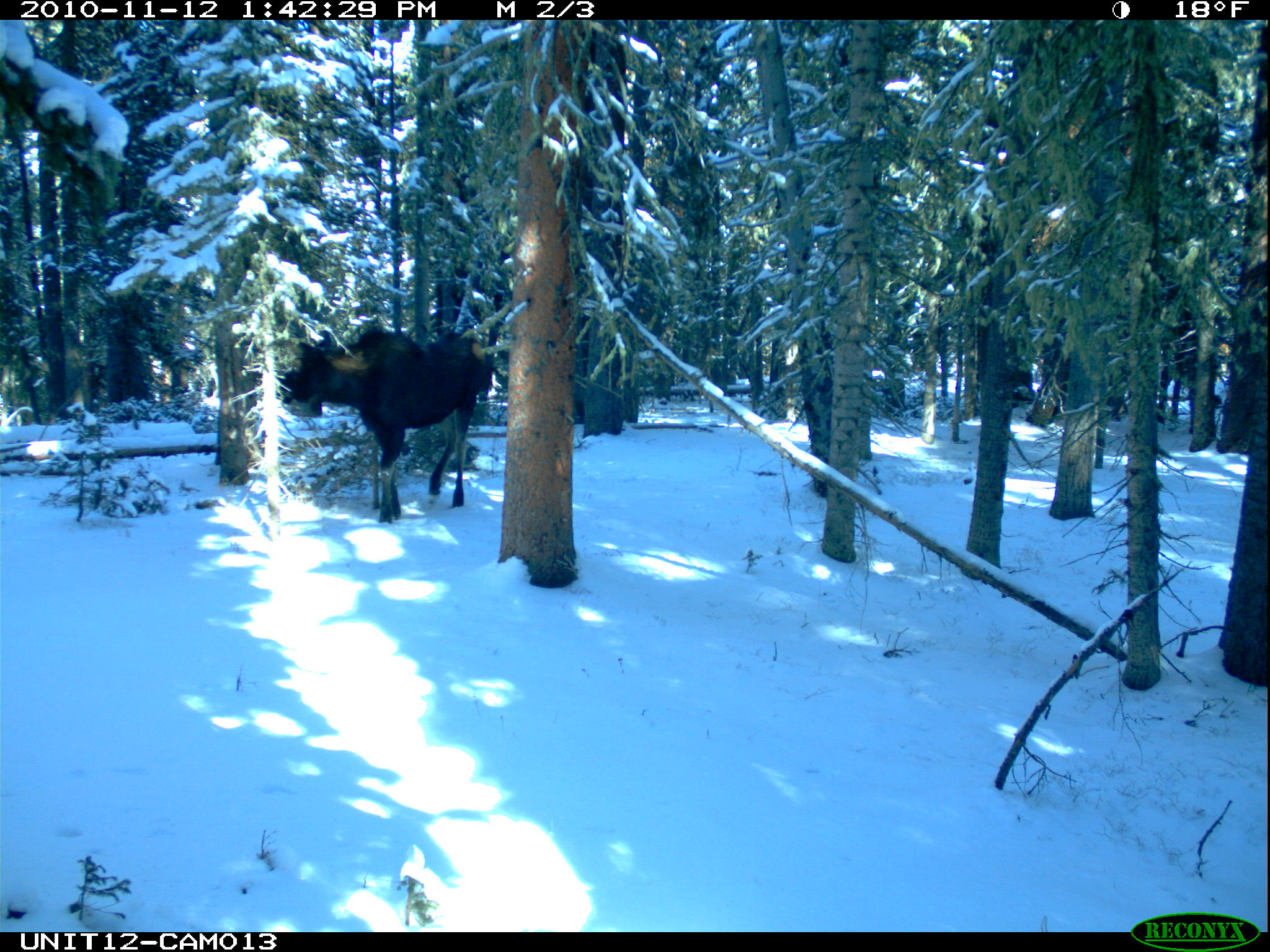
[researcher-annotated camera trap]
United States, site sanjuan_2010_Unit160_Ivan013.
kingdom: Animalia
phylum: Chordata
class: Mammalia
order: Artiodactyla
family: Cervidae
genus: Alces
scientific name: Alces alces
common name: moose